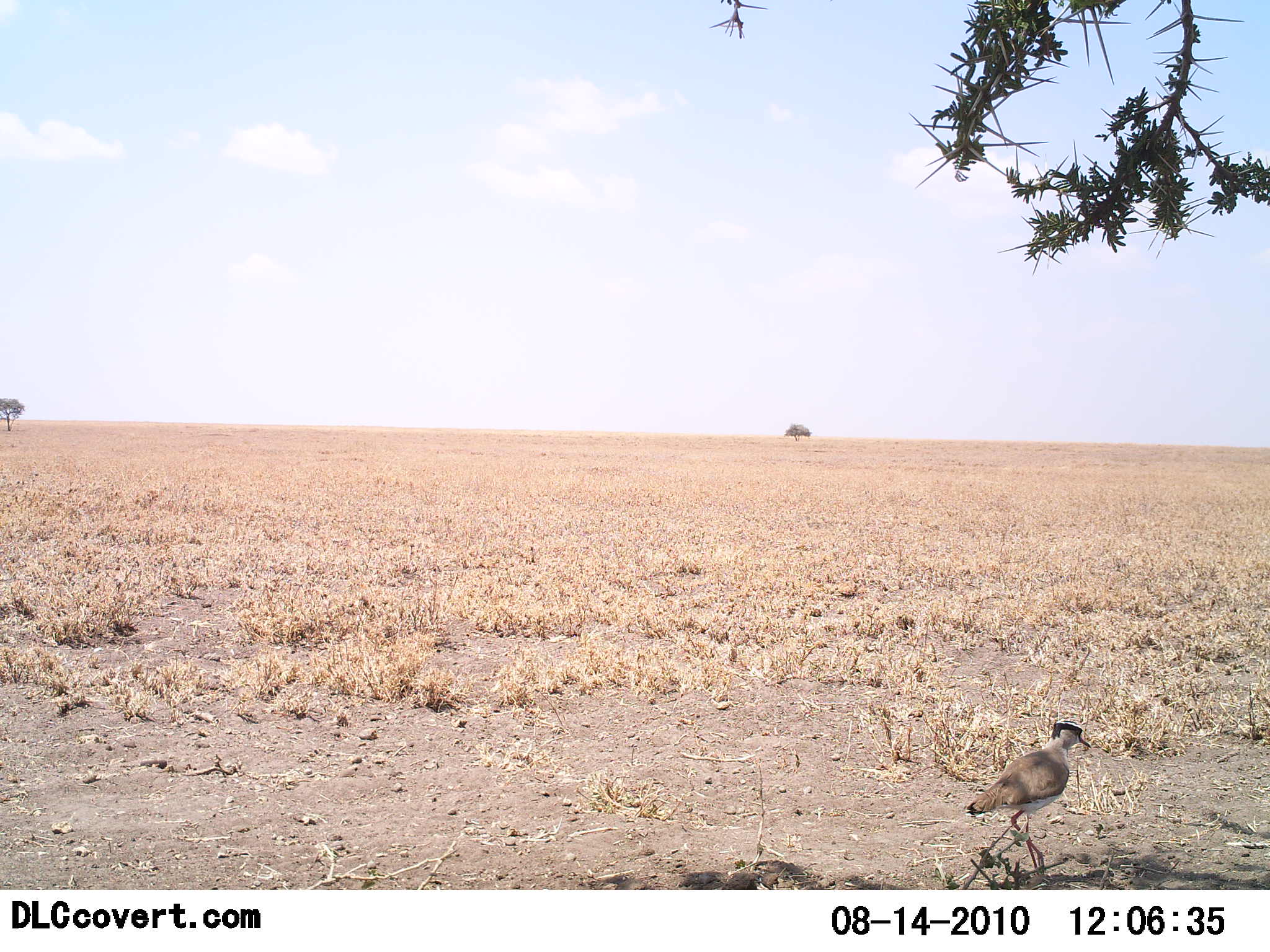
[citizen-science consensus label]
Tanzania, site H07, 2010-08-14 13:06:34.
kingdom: Animalia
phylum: Chordata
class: Aves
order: Otidiformes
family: Otididae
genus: Ardeotis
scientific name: Ardeotis kori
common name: kori bustard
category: koribustard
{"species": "koribustard (kori bustard) (Ardeotis kori)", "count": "1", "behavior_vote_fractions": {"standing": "64%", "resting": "0%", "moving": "36%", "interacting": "0%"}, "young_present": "0%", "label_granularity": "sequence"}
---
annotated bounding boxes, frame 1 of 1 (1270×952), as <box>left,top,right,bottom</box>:
animal: <box>965,720,1091,880</box>